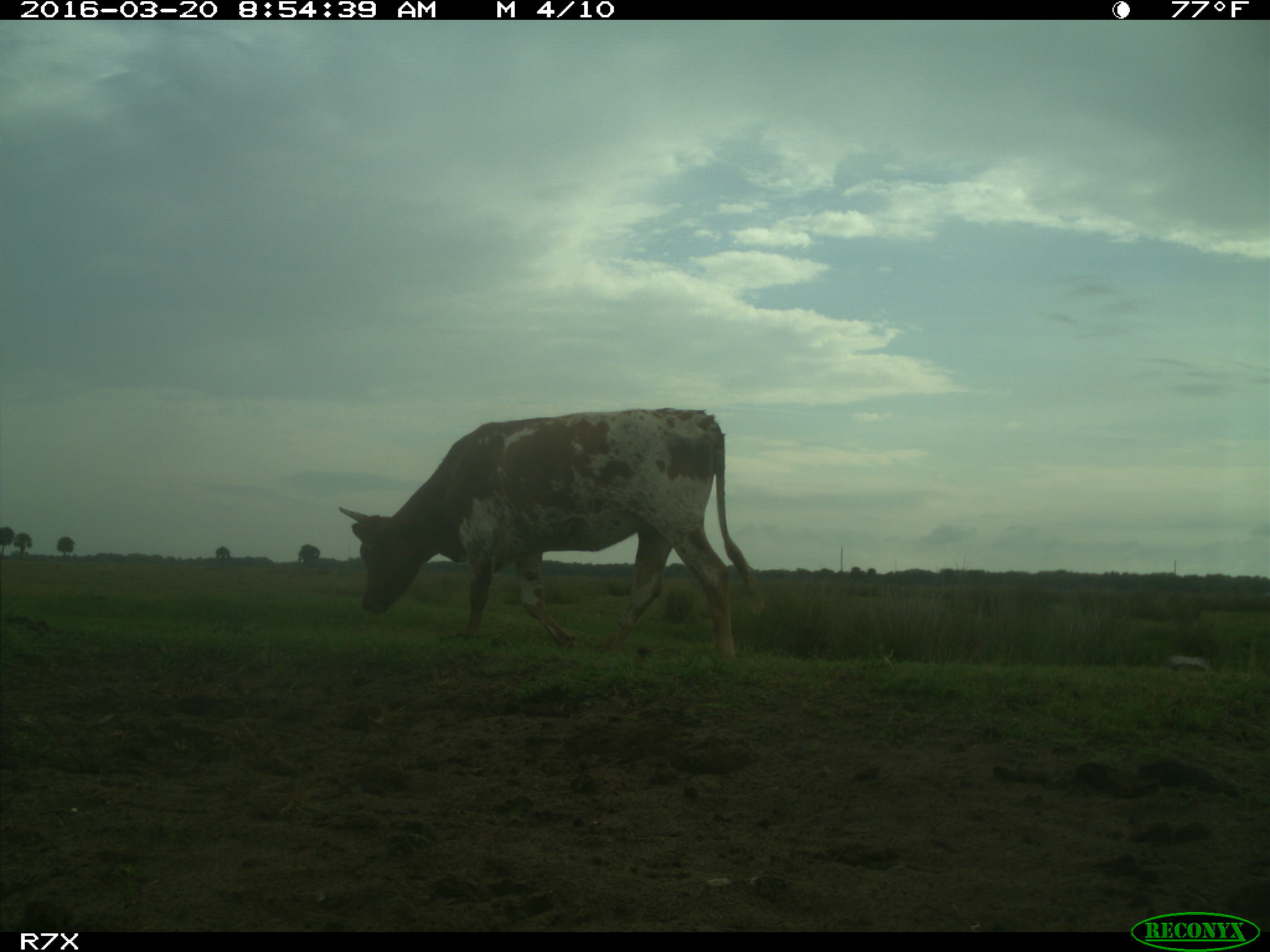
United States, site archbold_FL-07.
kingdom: Animalia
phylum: Chordata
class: Mammalia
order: Artiodactyla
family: Bovidae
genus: Bos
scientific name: Bos taurus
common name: domestic cow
Bos taurus (domestic cow).